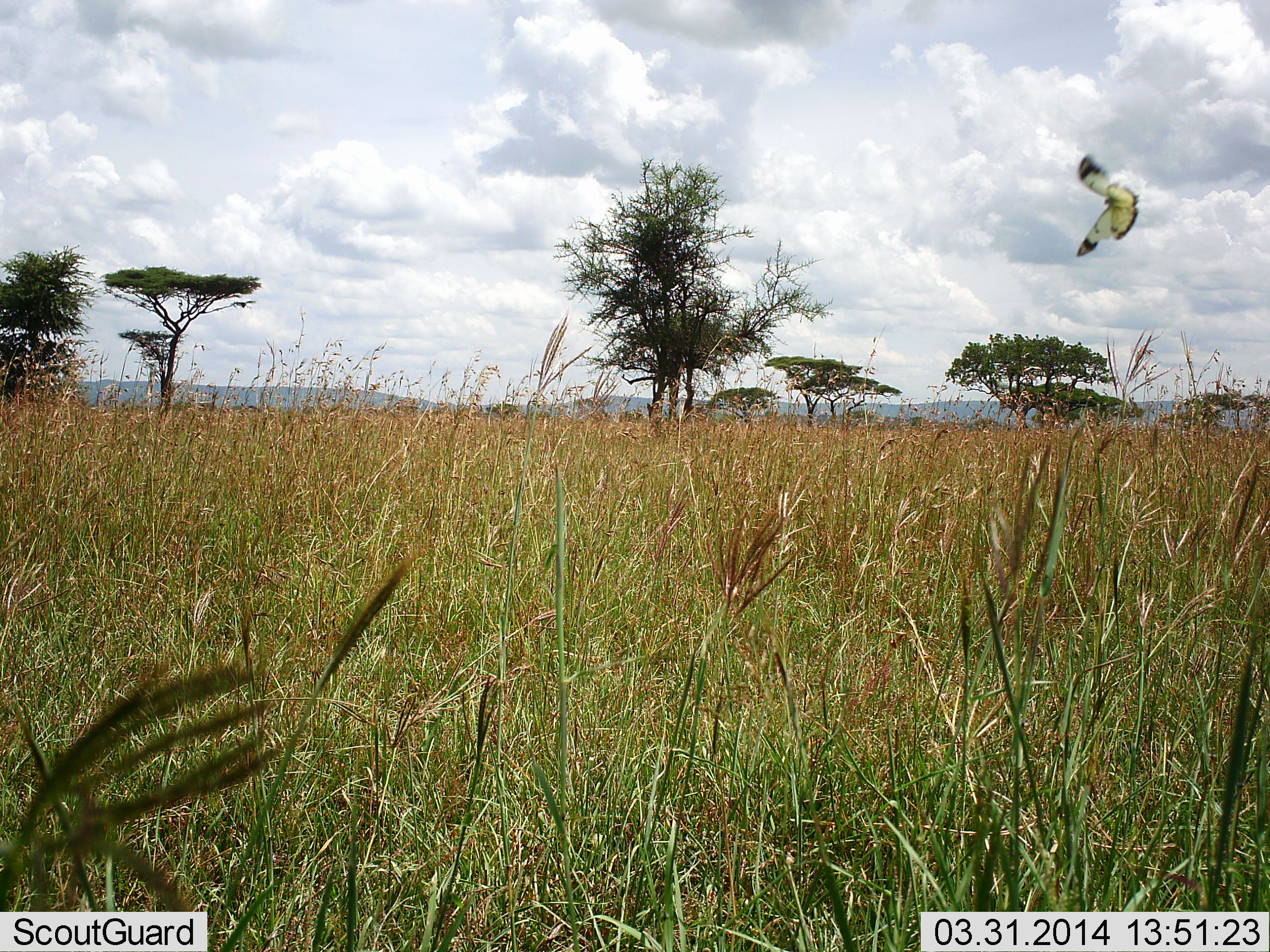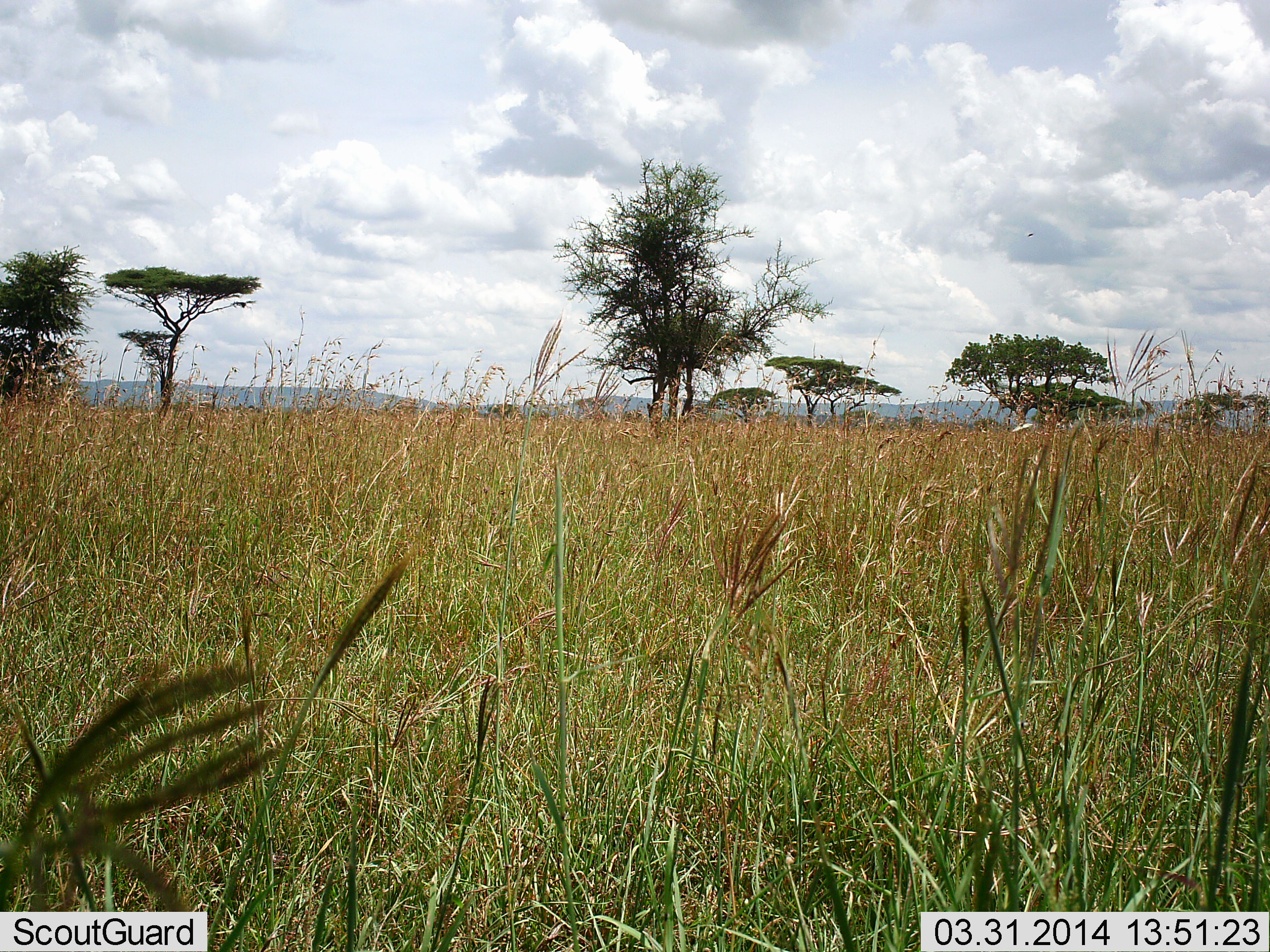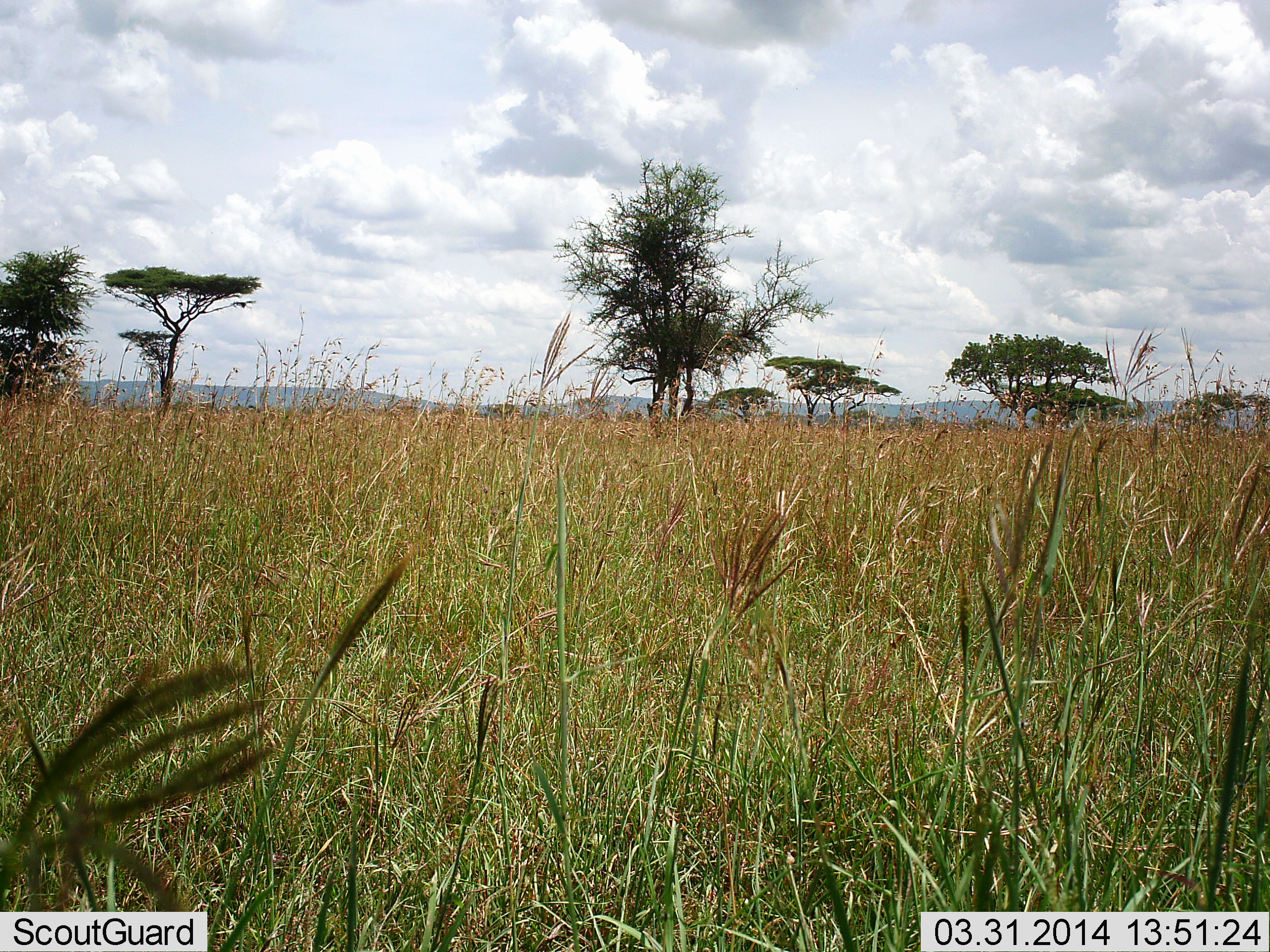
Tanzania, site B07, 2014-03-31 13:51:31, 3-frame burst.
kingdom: Animalia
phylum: Arthropoda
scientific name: Arthropoda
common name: arthropods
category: insectspider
Insectspider (arthropods) (Arthropoda), count 1. Behavior (volunteer vote fractions): standing 0%, resting 0%, moving 100%, interacting 0%. Young present (vote fraction): 0%. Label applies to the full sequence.